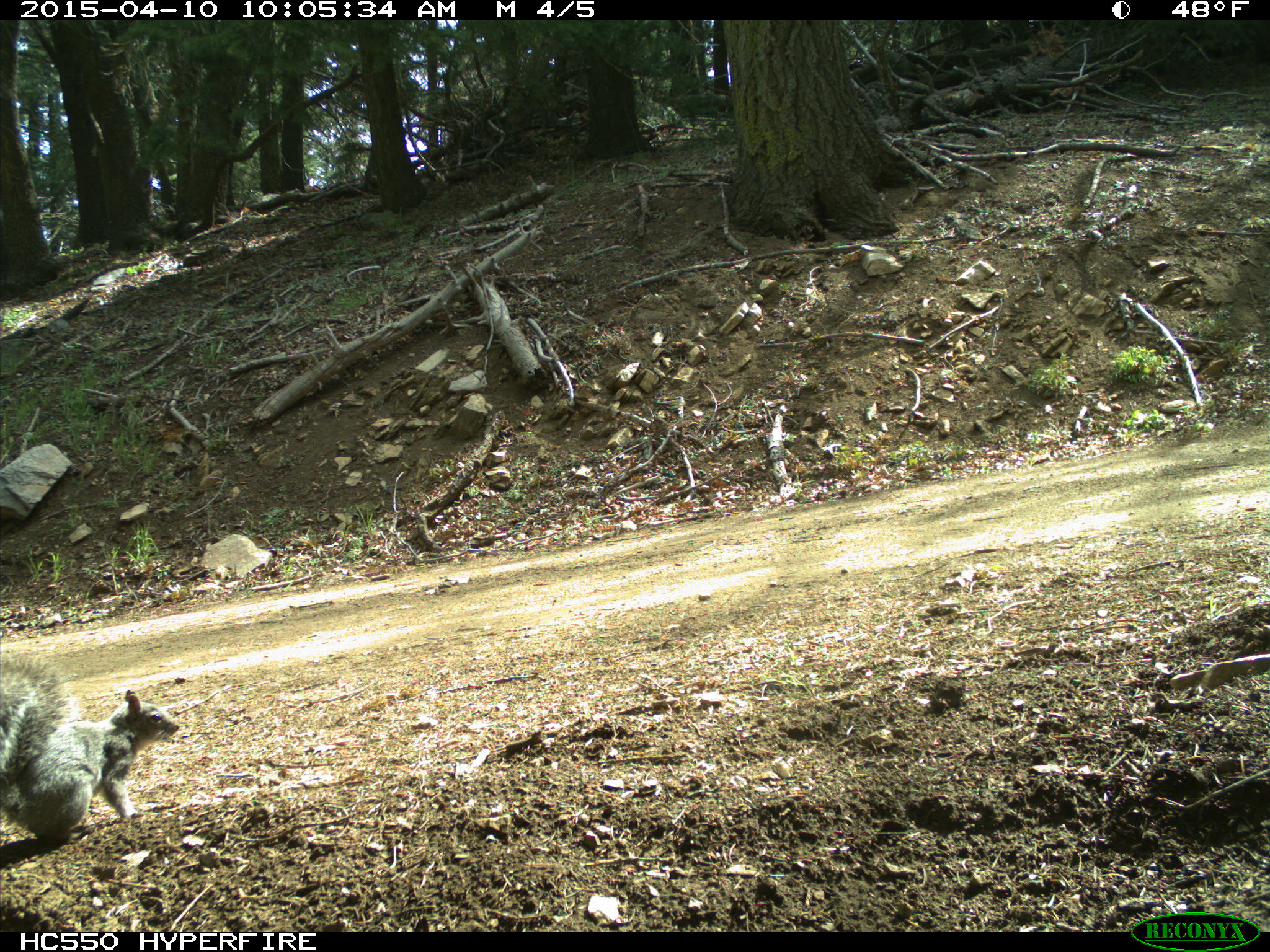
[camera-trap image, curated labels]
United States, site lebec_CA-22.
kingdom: Animalia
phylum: Chordata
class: Mammalia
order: Rodentia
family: Sciuridae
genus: Sciurus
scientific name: Sciurus carolinensis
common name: eastern gray squirrel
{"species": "Sciurus carolinensis (eastern gray squirrel)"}